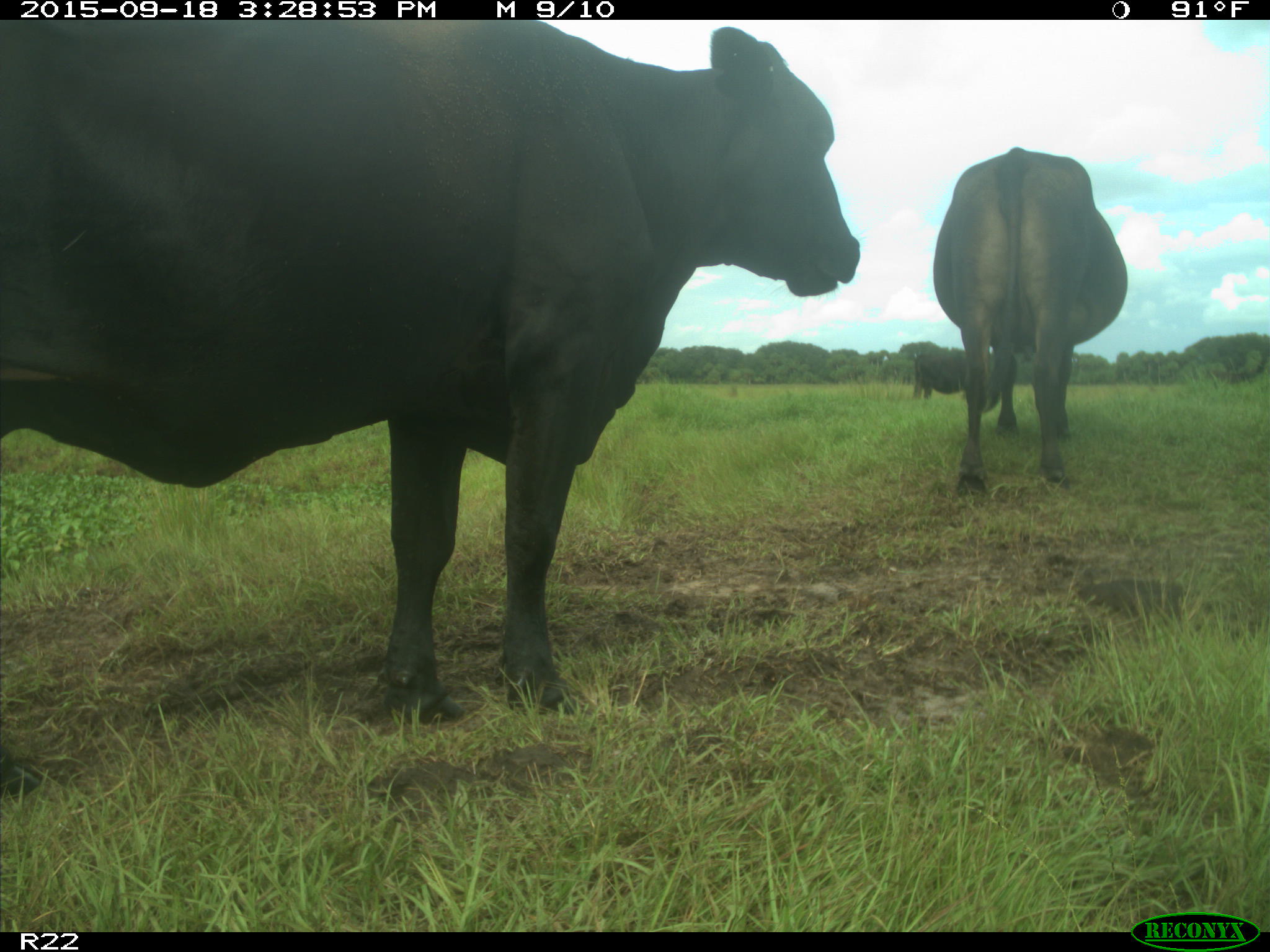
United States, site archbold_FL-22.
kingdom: Animalia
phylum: Chordata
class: Mammalia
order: Artiodactyla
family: Bovidae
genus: Bos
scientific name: Bos taurus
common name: domestic cow